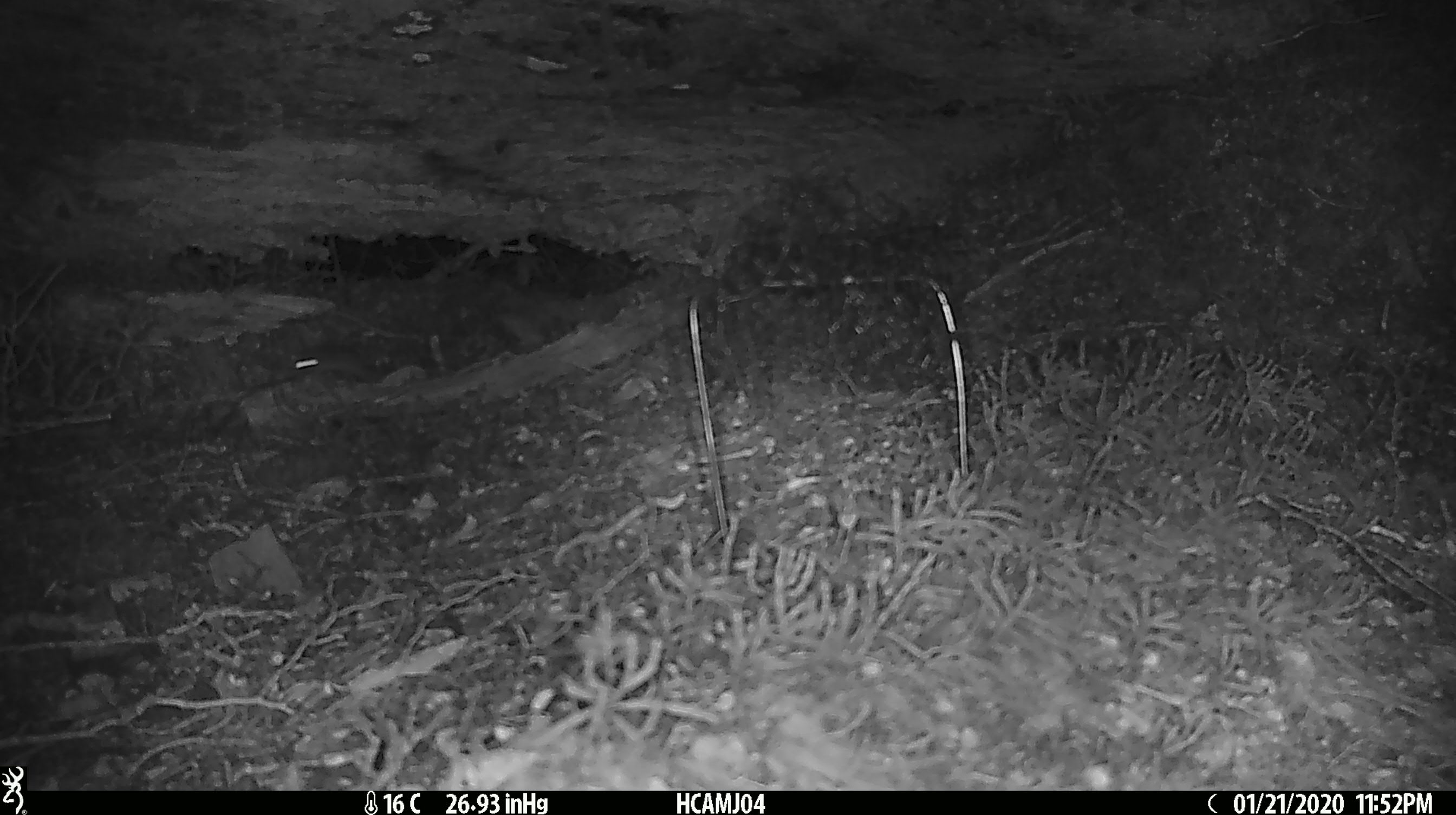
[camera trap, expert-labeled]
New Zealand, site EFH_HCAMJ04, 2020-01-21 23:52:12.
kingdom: Animalia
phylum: Chordata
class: Mammalia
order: Rodentia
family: Muridae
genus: Mus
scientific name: Mus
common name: mouse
Mouse (Mus).